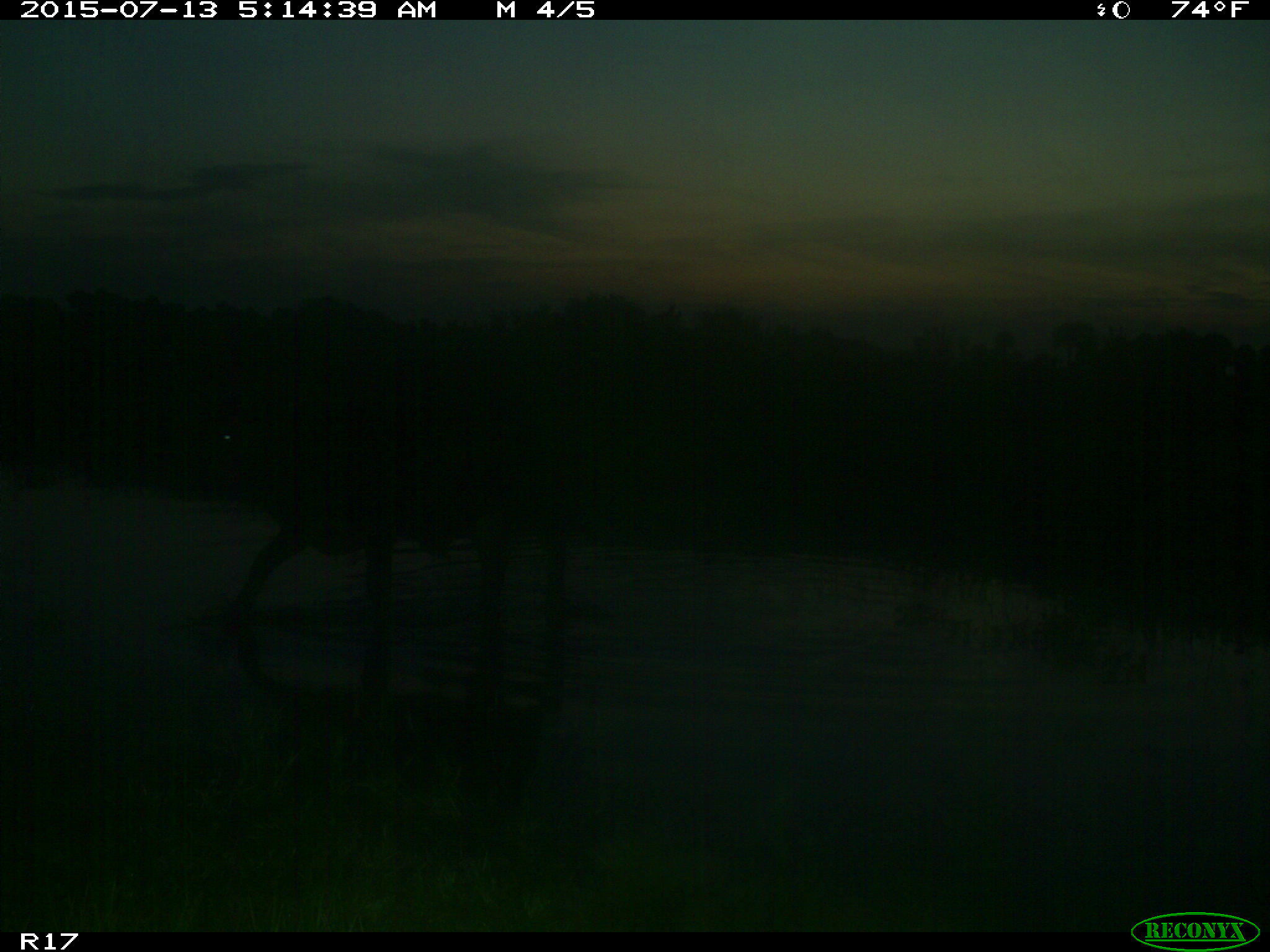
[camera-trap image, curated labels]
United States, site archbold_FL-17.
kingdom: Animalia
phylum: Chordata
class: Mammalia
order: Artiodactyla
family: Bovidae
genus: Bos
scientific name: Bos taurus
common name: domestic cow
Bos taurus (domestic cow).